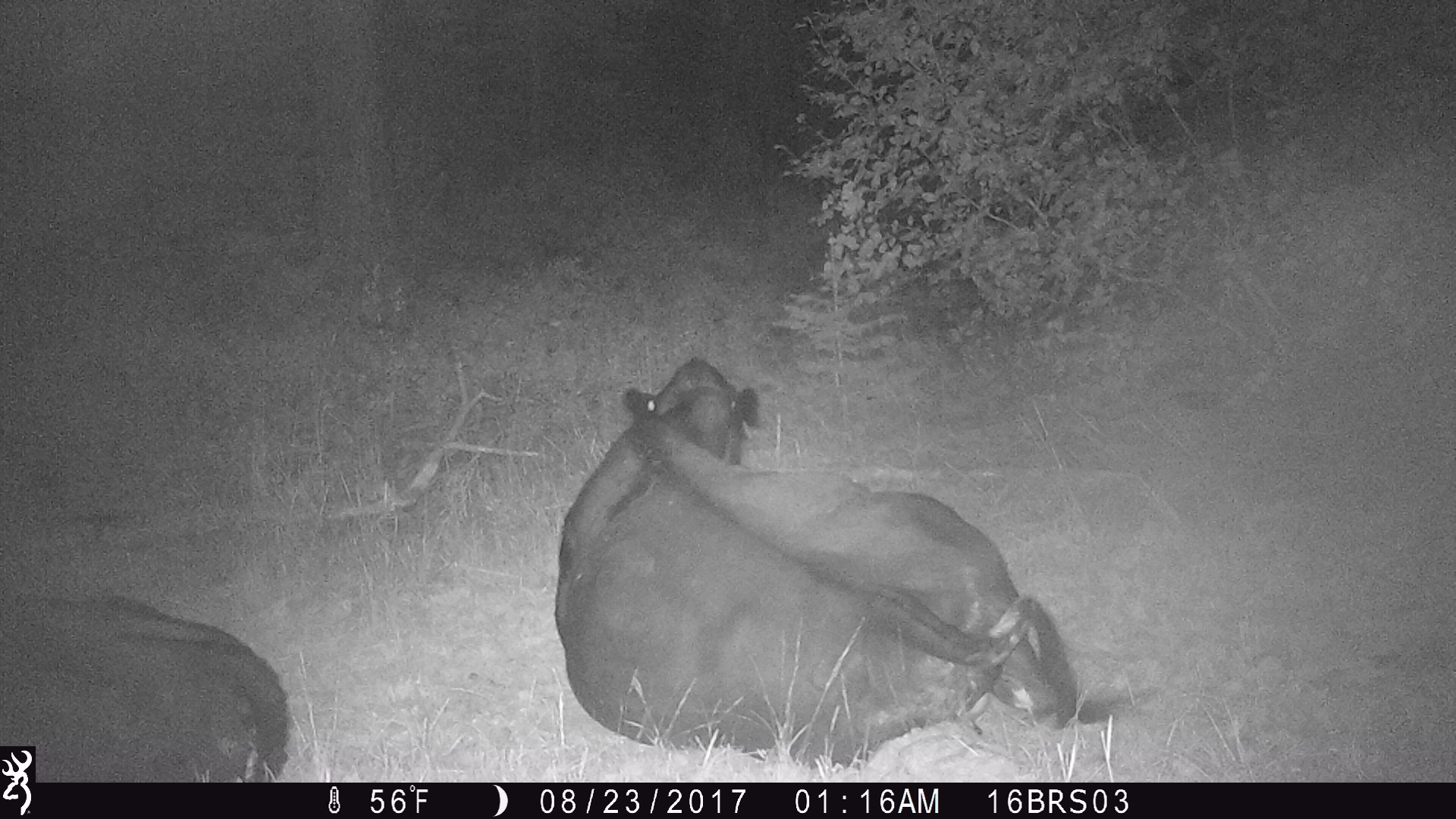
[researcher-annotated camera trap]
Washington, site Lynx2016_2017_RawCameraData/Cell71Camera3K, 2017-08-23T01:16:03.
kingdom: Animalia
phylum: Chordata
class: Mammalia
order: Artiodactyla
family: Bovidae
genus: Bos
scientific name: Bos taurus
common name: domestic cattle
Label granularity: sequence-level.